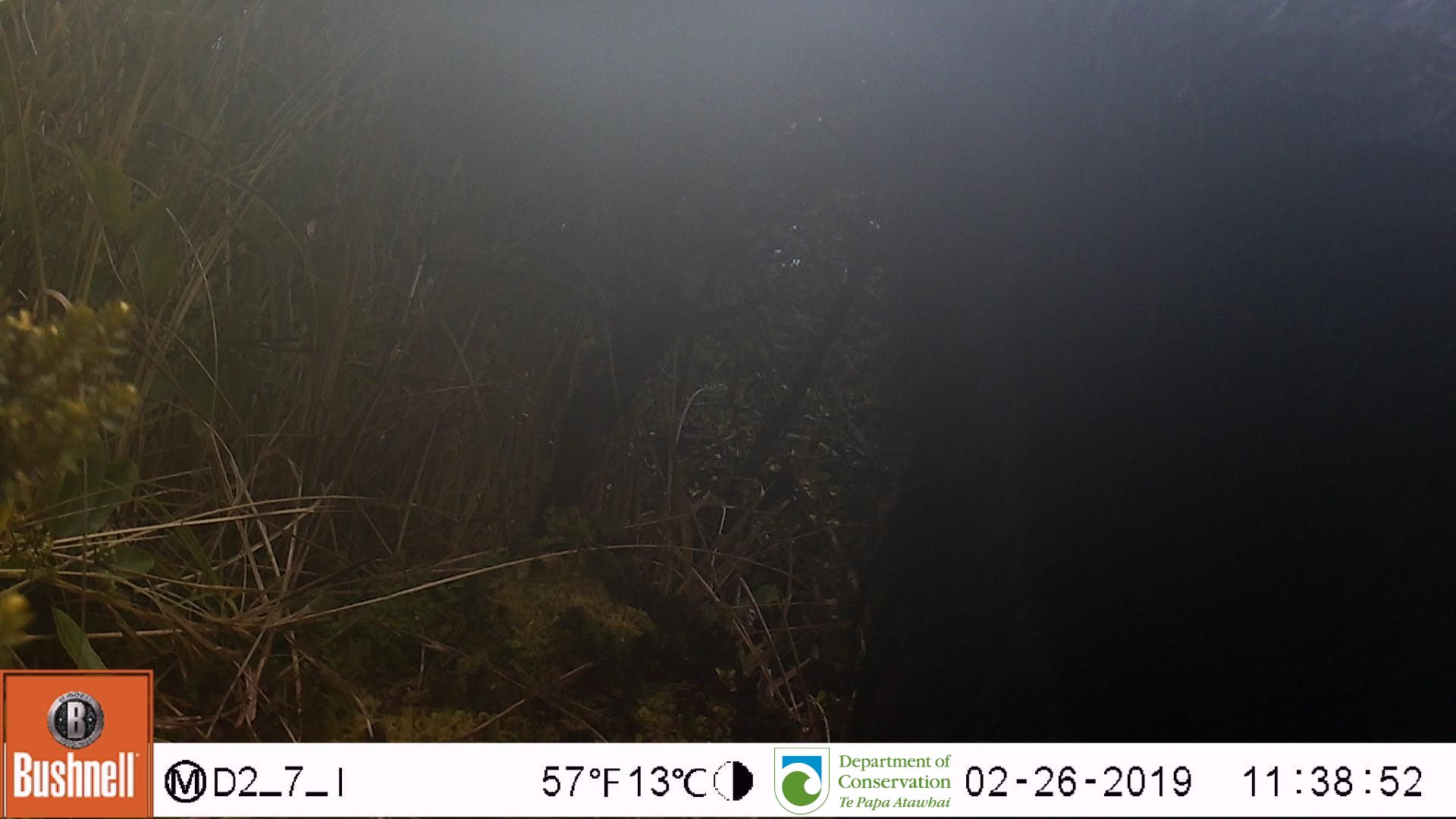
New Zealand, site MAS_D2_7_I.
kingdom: Animalia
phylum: Chordata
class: Mammalia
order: Artiodactyla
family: Suidae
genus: Sus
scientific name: Sus scrofa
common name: pig